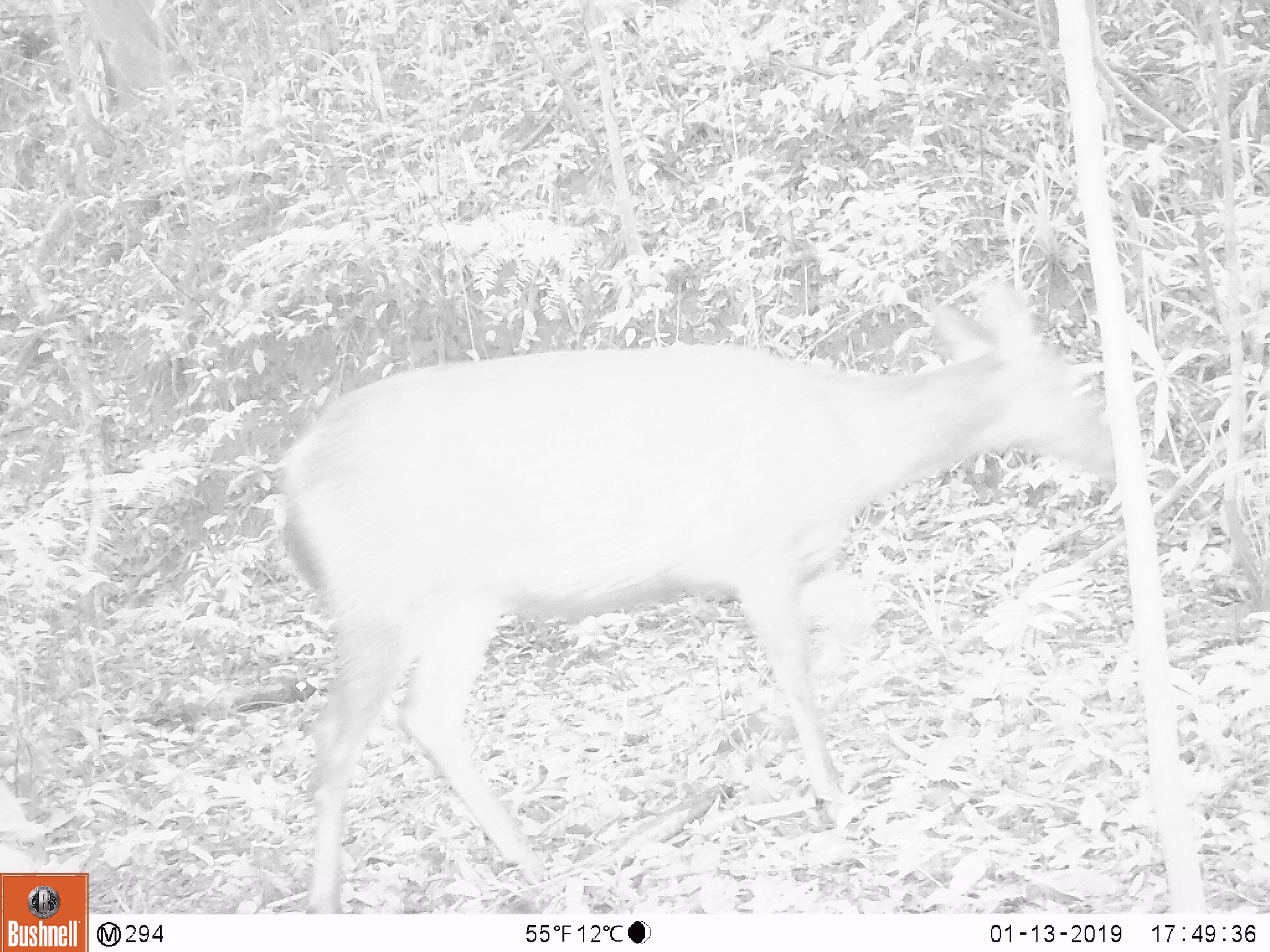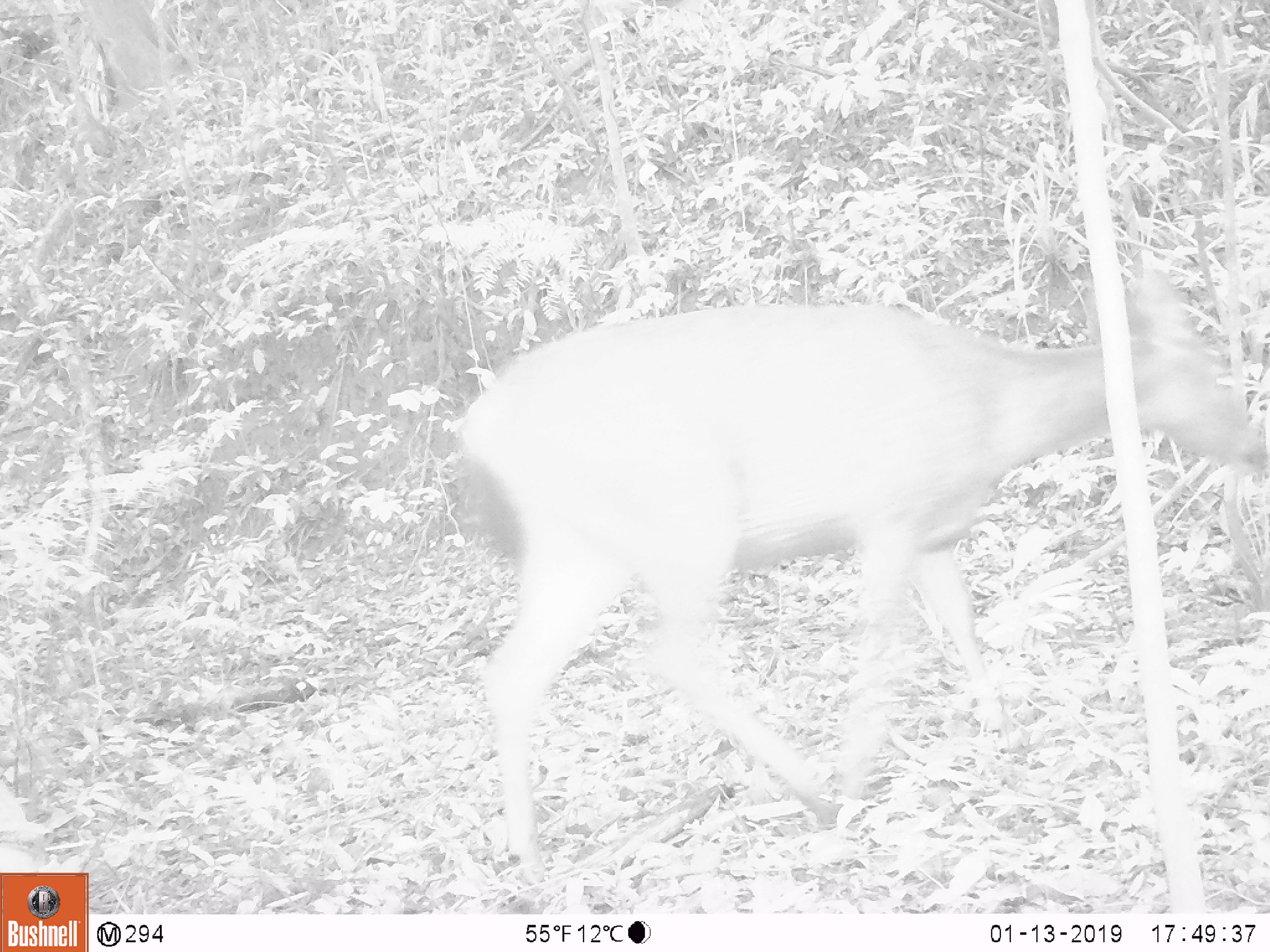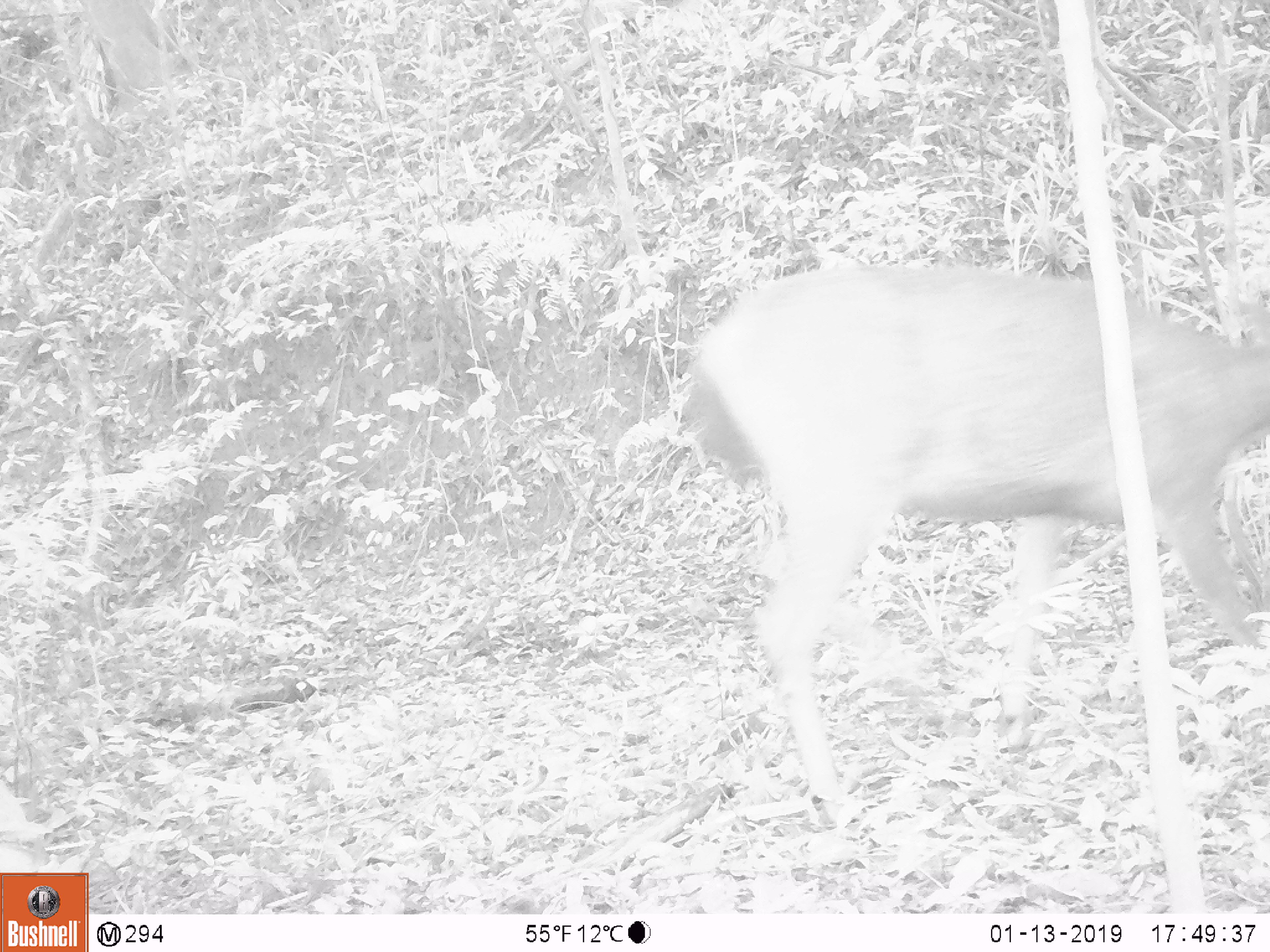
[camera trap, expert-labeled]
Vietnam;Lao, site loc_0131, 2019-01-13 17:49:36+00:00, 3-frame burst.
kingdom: Animalia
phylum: Chordata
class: Mammalia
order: Artiodactyla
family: Cervidae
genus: Rusa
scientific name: Rusa unicolor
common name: sambar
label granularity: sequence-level